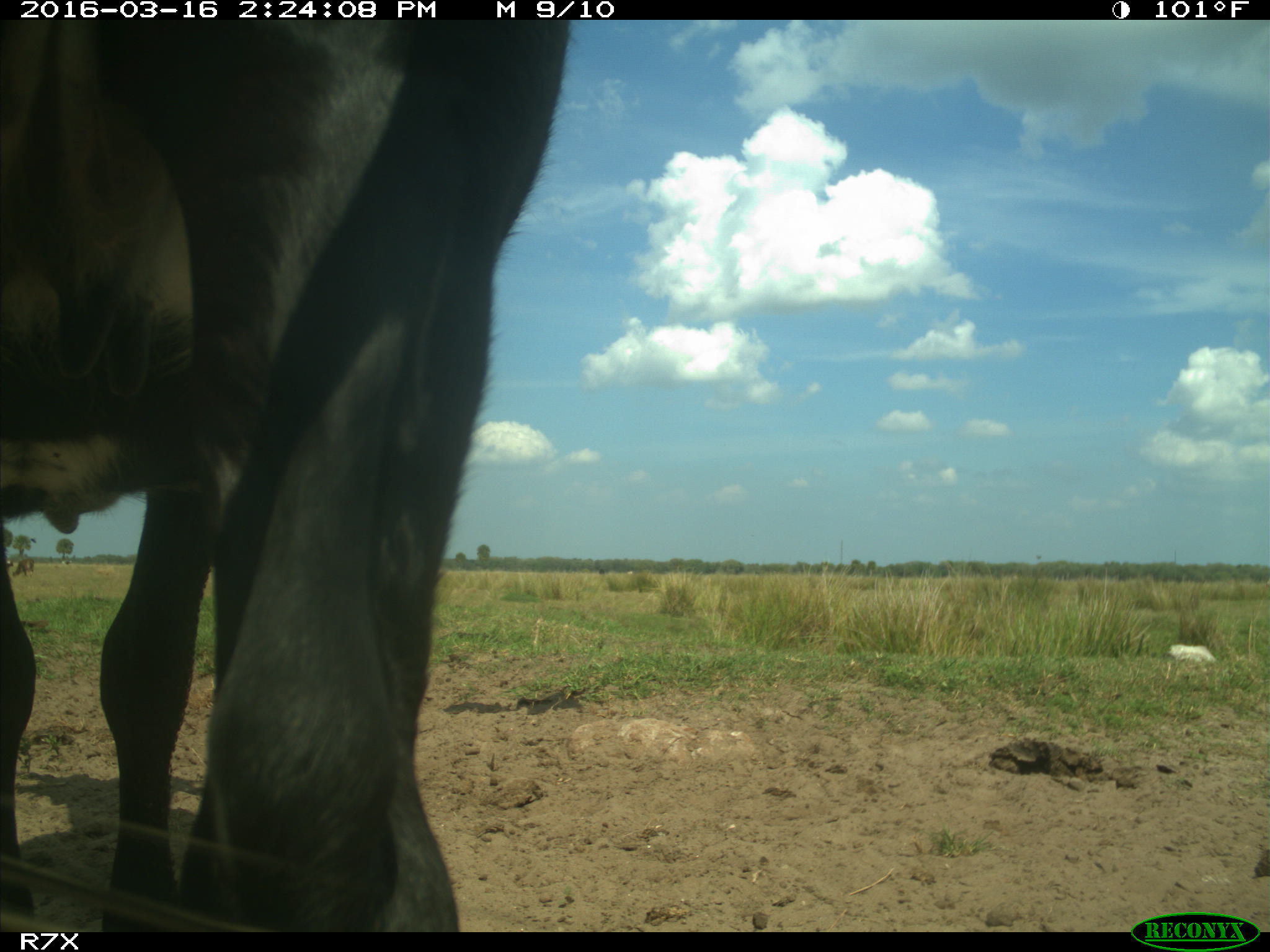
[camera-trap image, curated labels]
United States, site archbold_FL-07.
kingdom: Animalia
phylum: Chordata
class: Mammalia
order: Artiodactyla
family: Bovidae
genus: Bos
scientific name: Bos taurus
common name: domestic cow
Bos taurus (domestic cow).